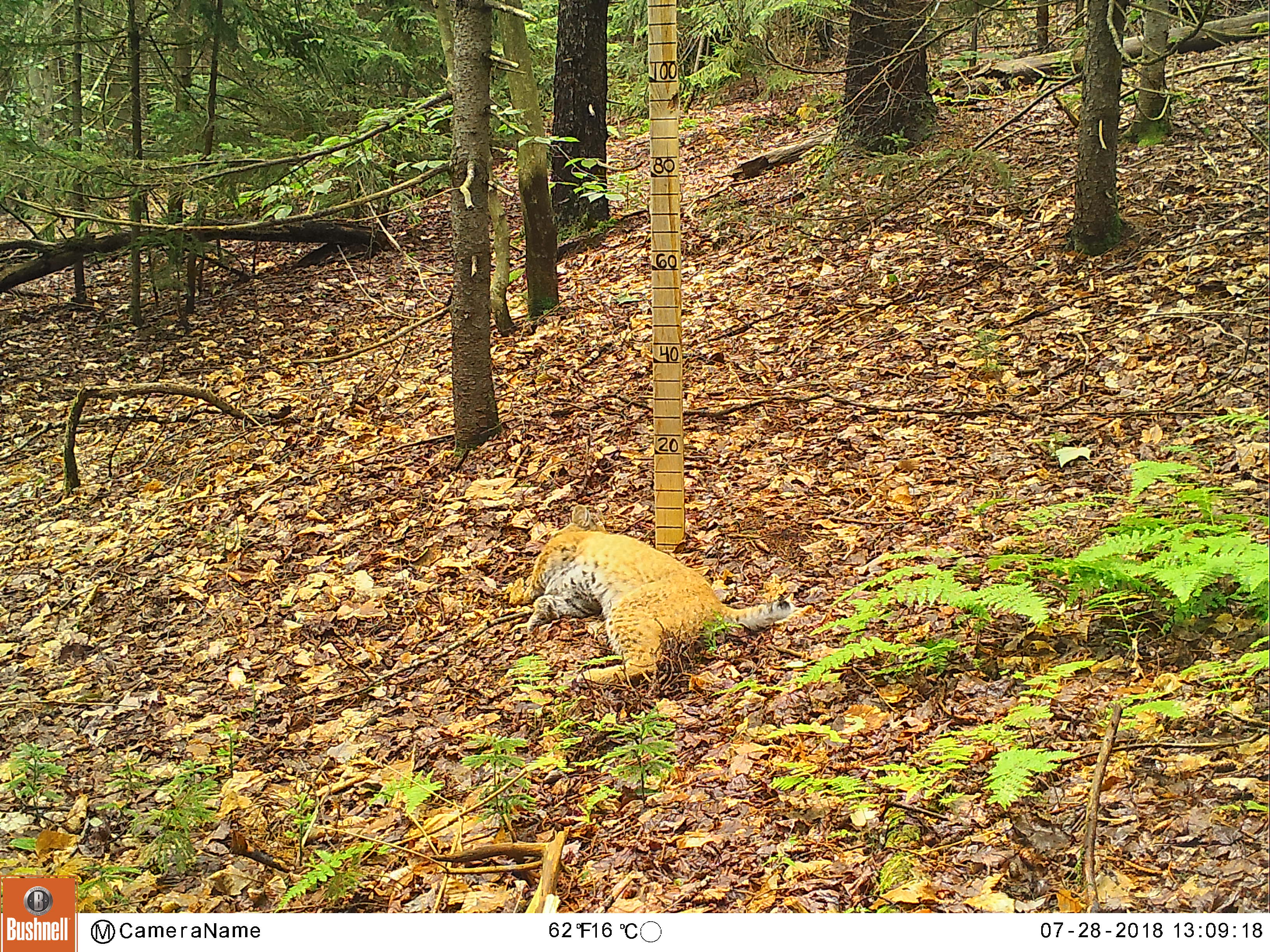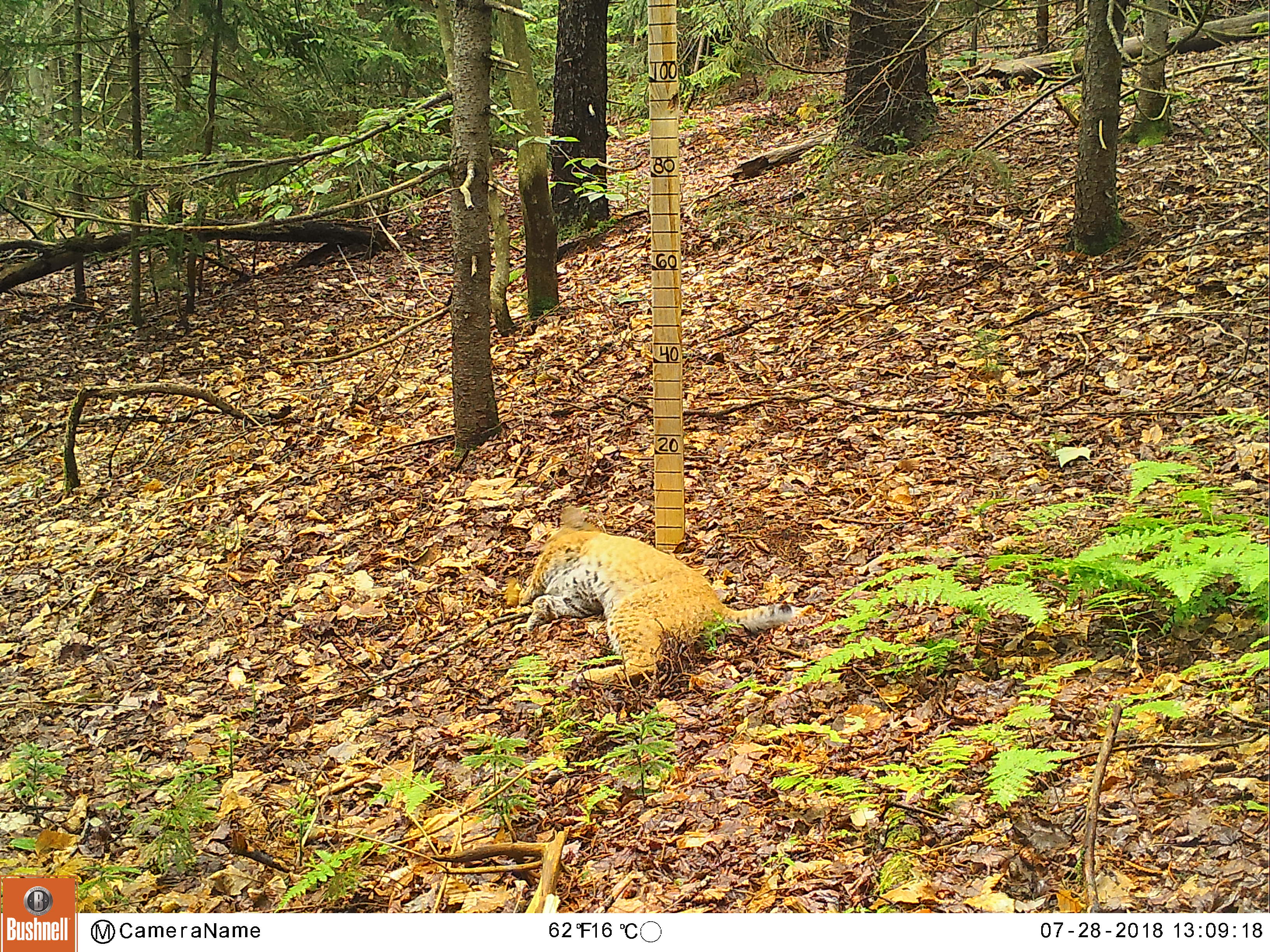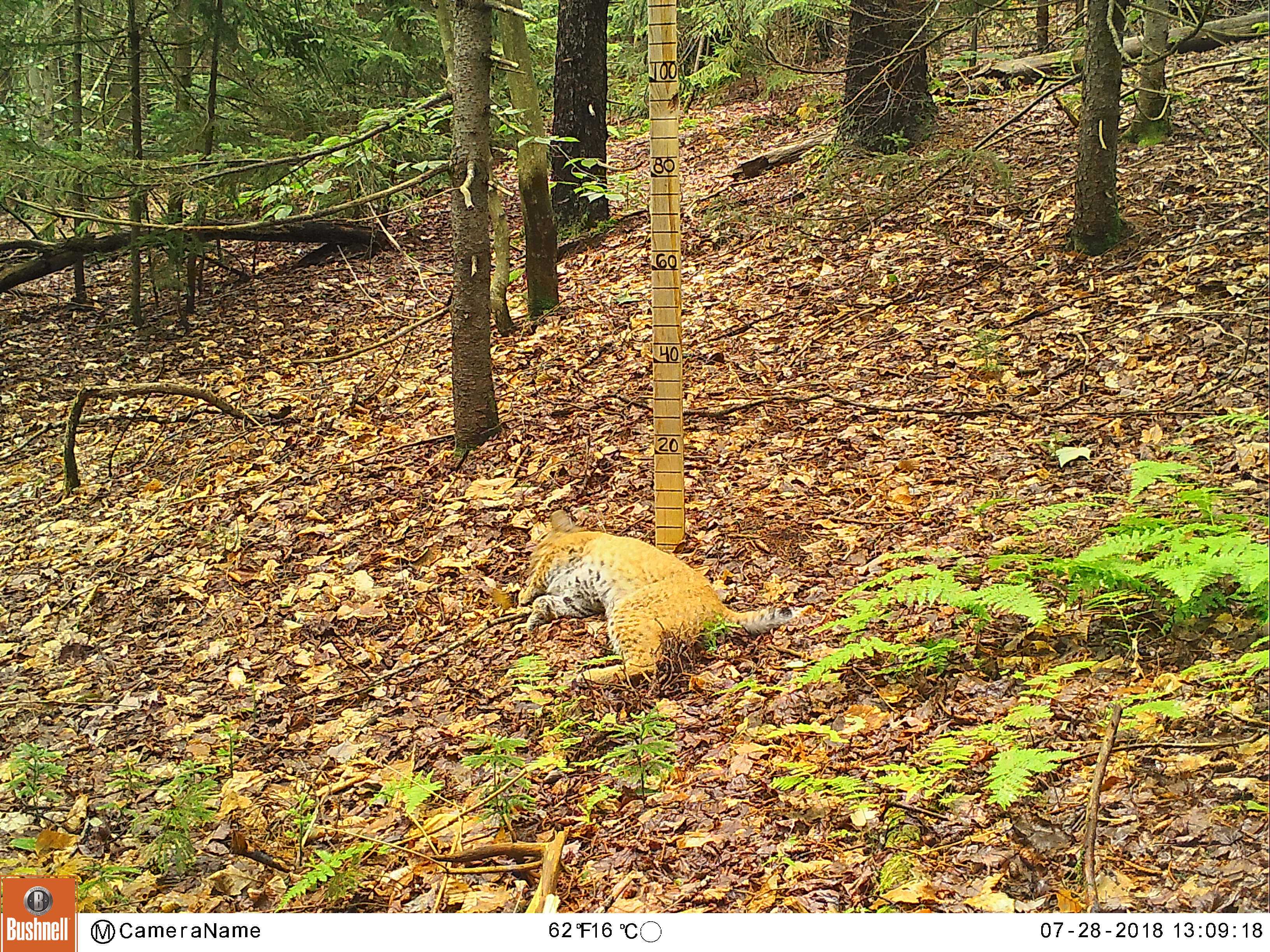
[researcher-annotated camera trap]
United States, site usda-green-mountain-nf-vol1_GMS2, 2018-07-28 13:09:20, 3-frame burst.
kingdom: Animalia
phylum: Chordata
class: Mammalia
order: Carnivora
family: Felidae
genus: Lynx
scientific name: Lynx rufus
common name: bobcat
Bobcat (Lynx rufus).